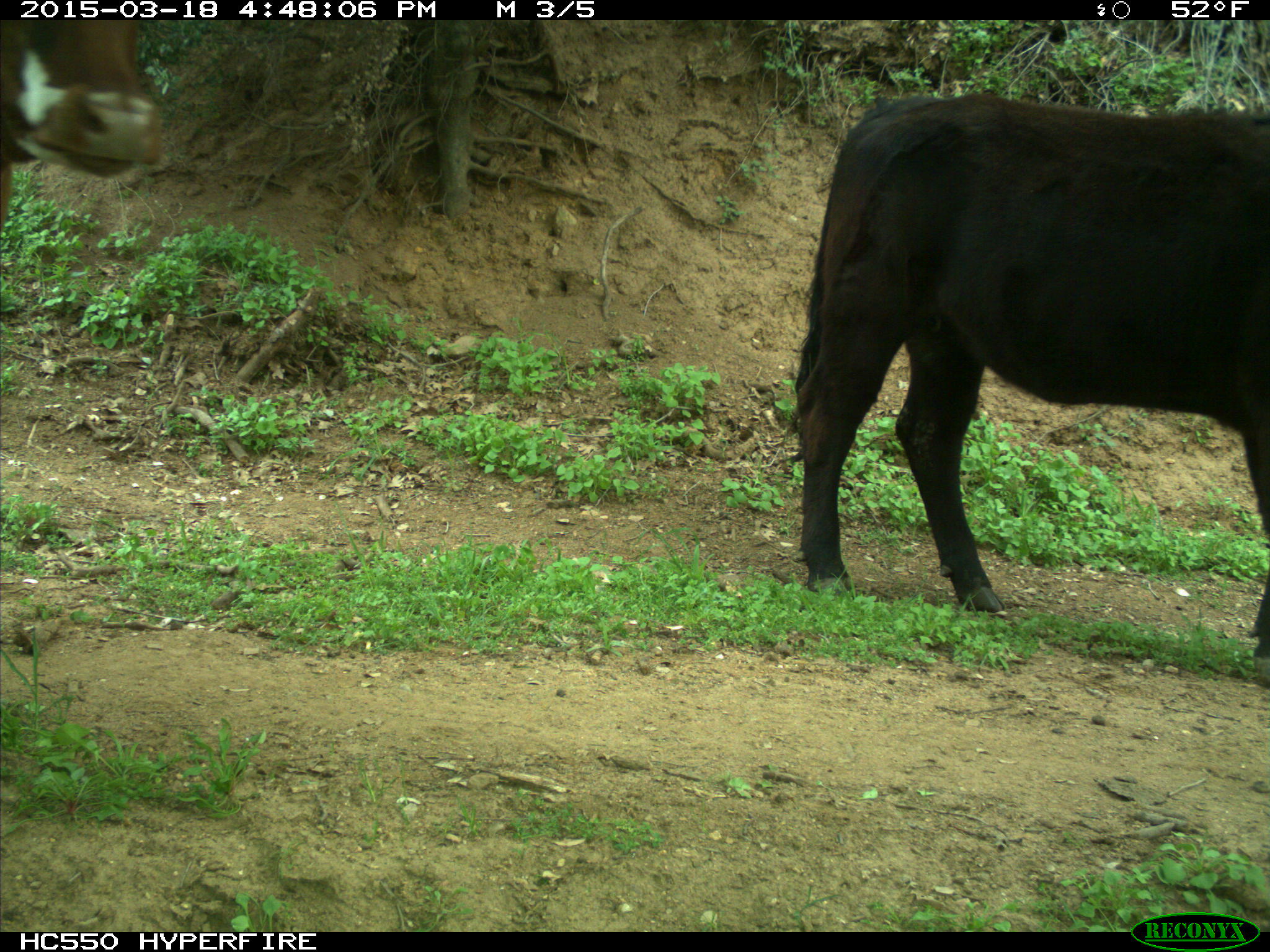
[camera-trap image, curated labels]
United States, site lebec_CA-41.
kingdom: Animalia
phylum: Chordata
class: Mammalia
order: Artiodactyla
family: Bovidae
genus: Bos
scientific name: Bos taurus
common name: domestic cow